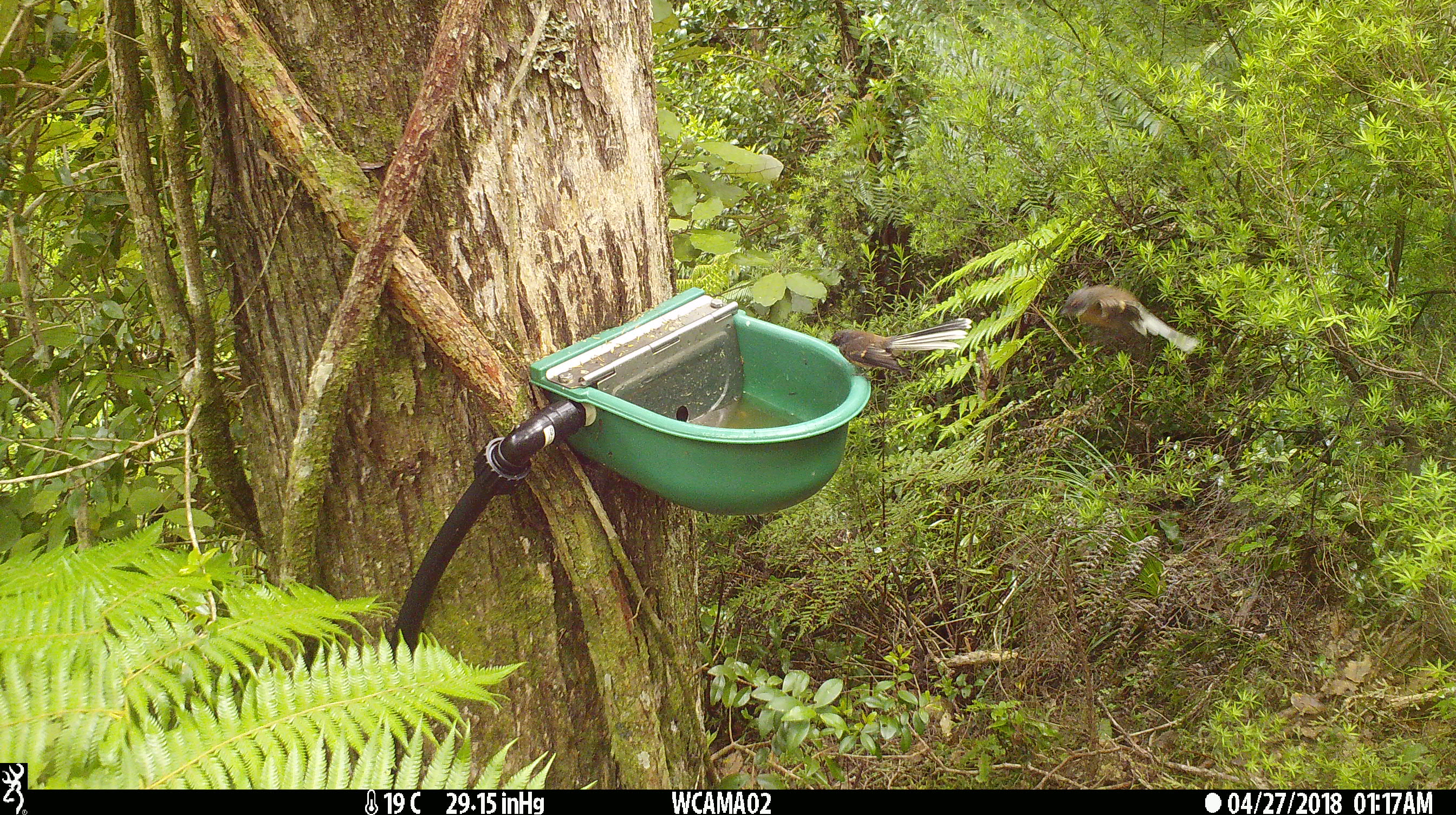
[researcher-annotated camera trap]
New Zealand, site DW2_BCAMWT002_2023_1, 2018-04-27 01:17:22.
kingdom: Animalia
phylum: Chordata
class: Aves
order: Passeriformes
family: Rhipiduridae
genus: Rhipidura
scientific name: Rhipidura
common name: fantails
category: fantail